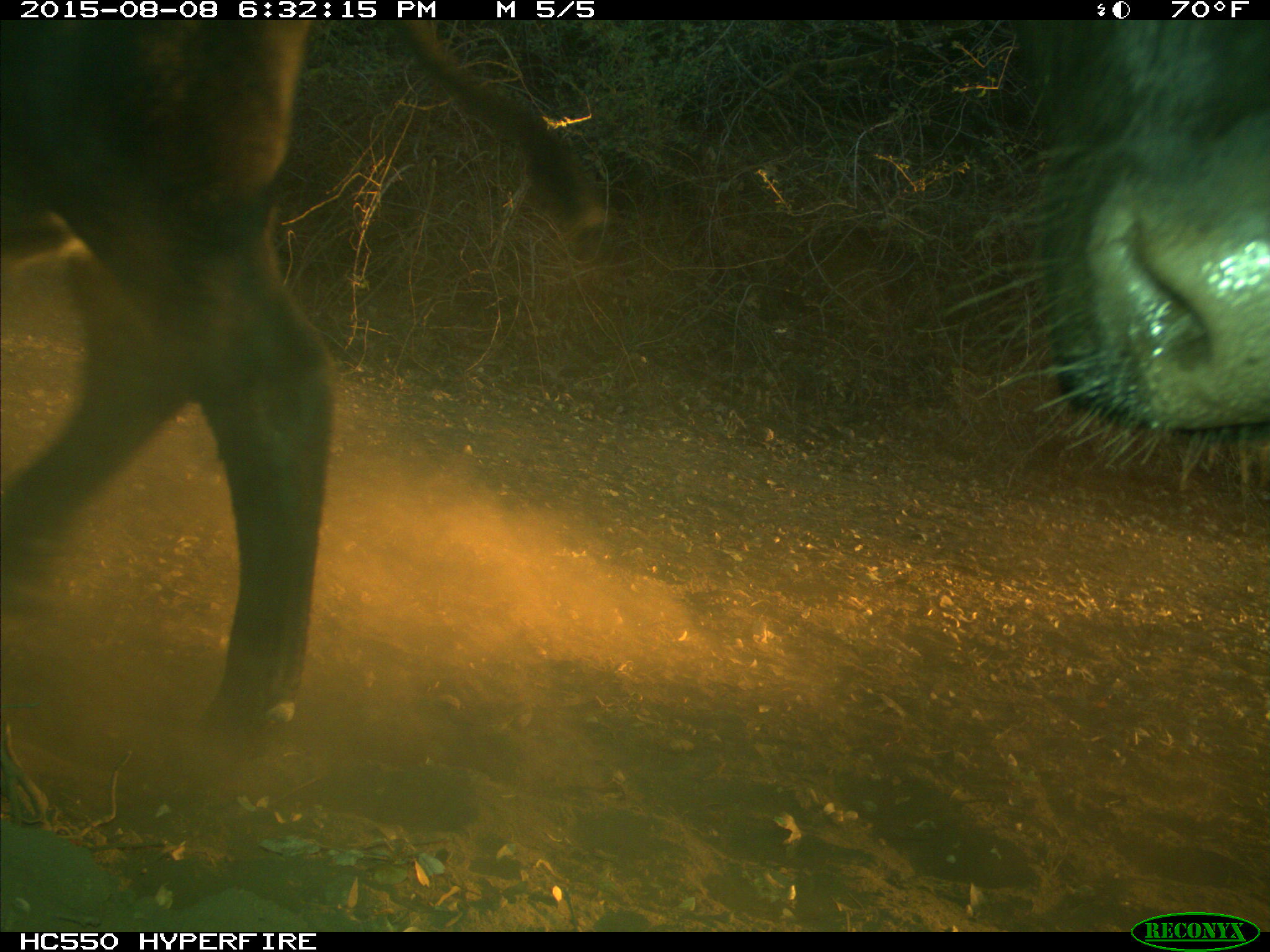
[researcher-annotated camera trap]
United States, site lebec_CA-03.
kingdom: Animalia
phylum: Chordata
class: Mammalia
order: Artiodactyla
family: Bovidae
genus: Bos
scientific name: Bos taurus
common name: domestic cow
Bos taurus (domestic cow).